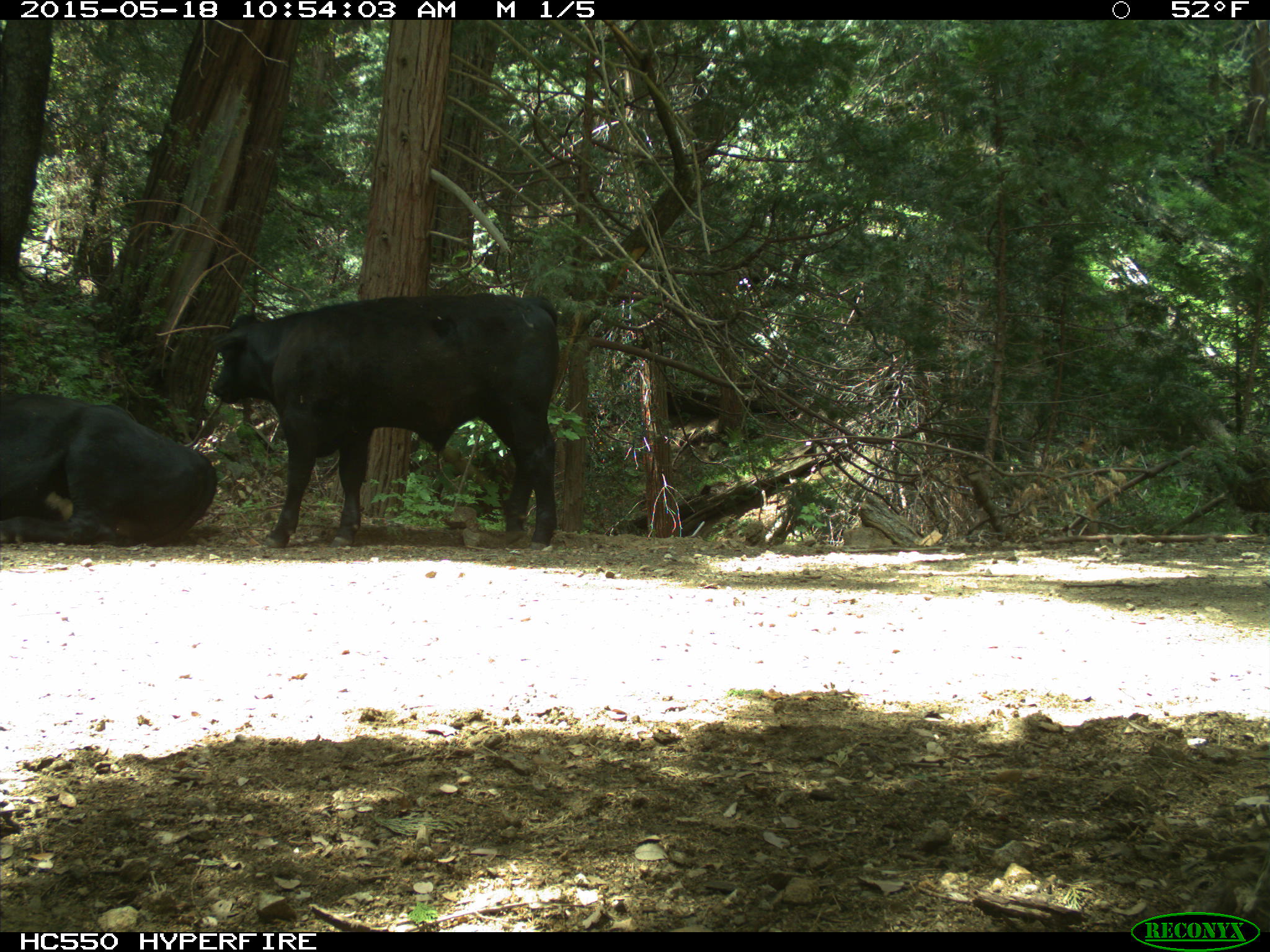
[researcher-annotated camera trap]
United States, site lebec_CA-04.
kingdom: Animalia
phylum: Chordata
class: Mammalia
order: Artiodactyla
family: Bovidae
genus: Bos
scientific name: Bos taurus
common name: domestic cow